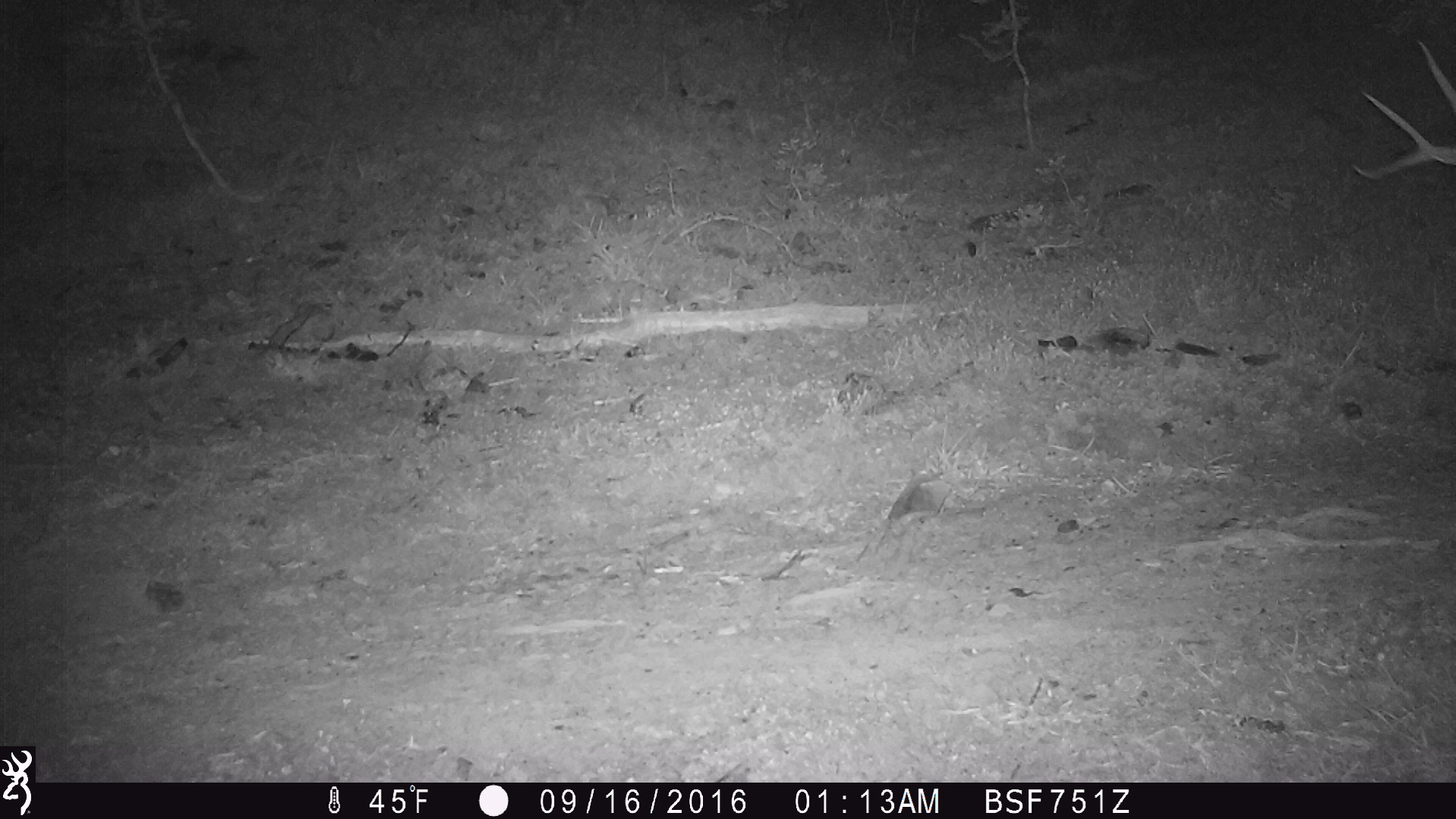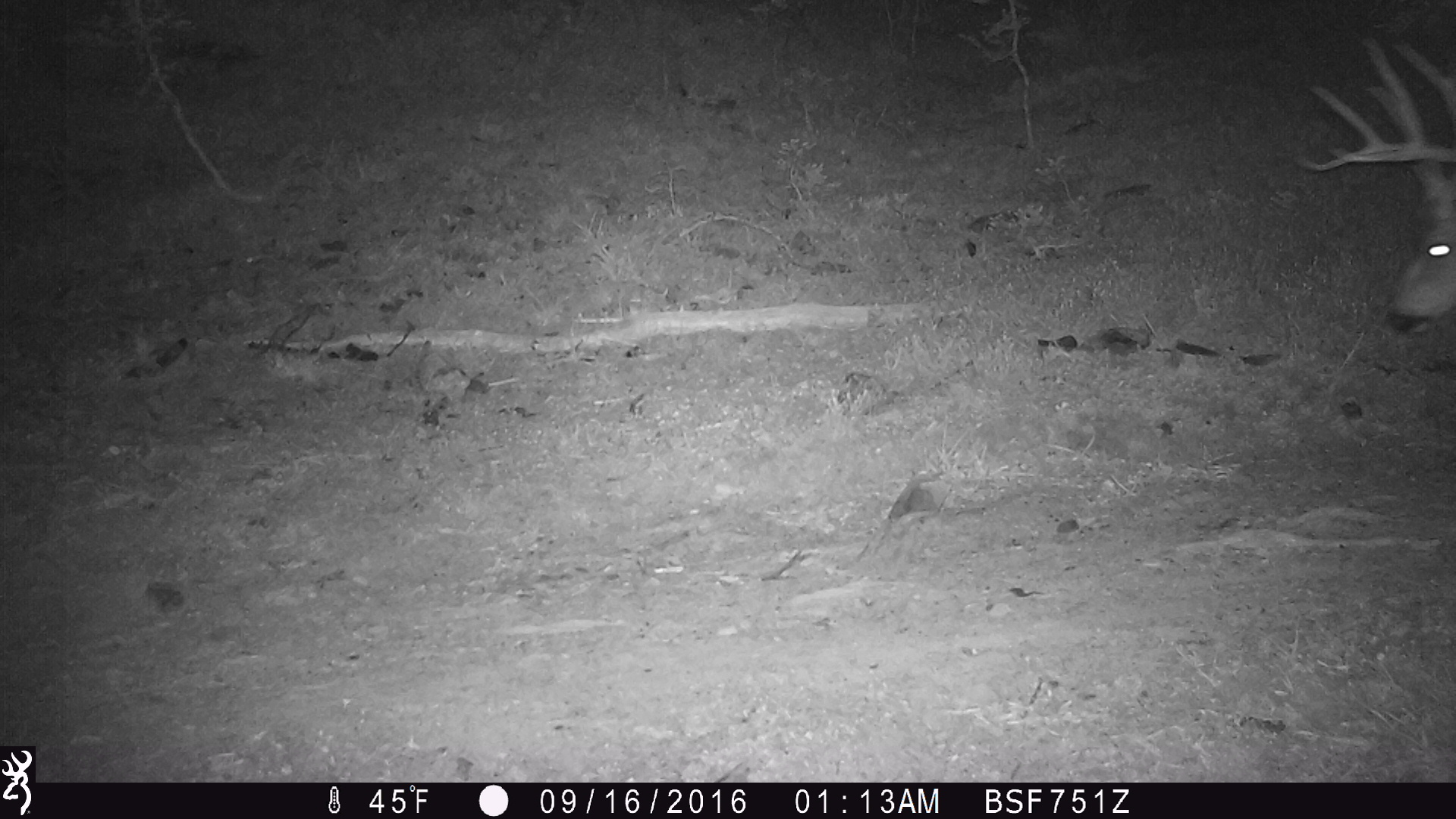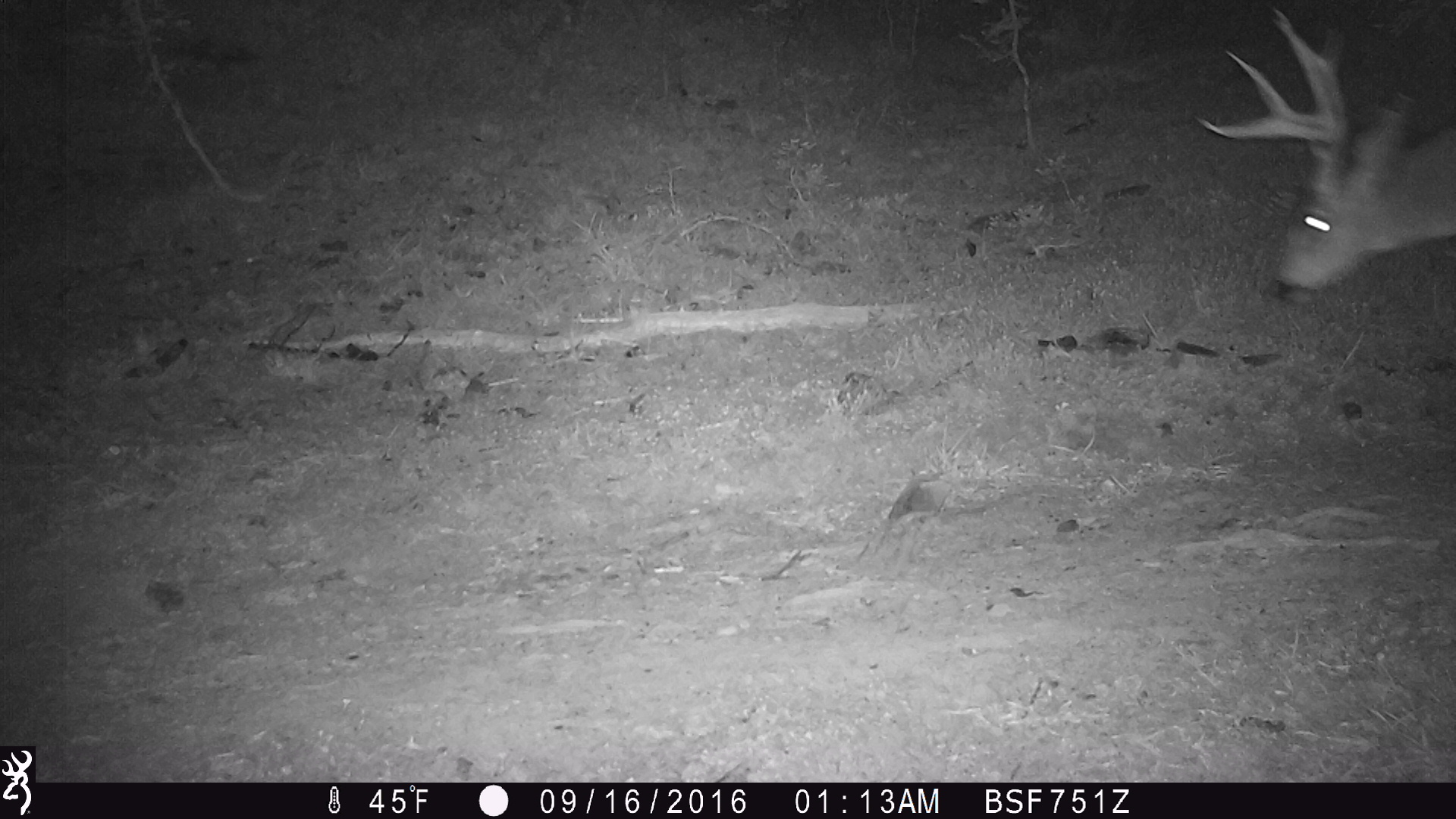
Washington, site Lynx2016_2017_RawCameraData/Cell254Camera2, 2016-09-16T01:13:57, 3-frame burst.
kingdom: Animalia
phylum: Chordata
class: Mammalia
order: Artiodactyla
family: Cervidae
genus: Odocoileus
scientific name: Odocoileus hemionus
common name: mule deer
Odocoileus hemionus (mule deer). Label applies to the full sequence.